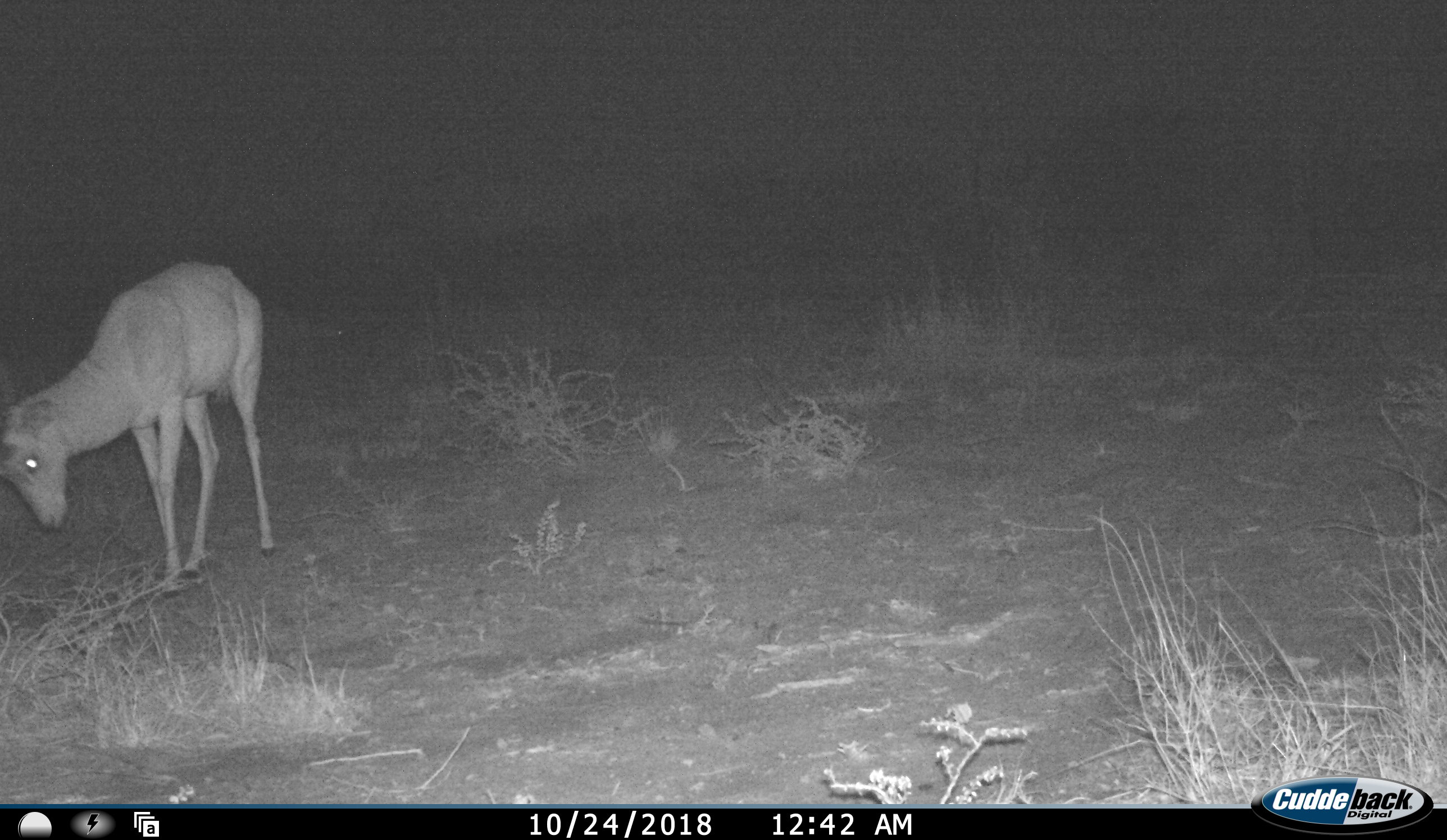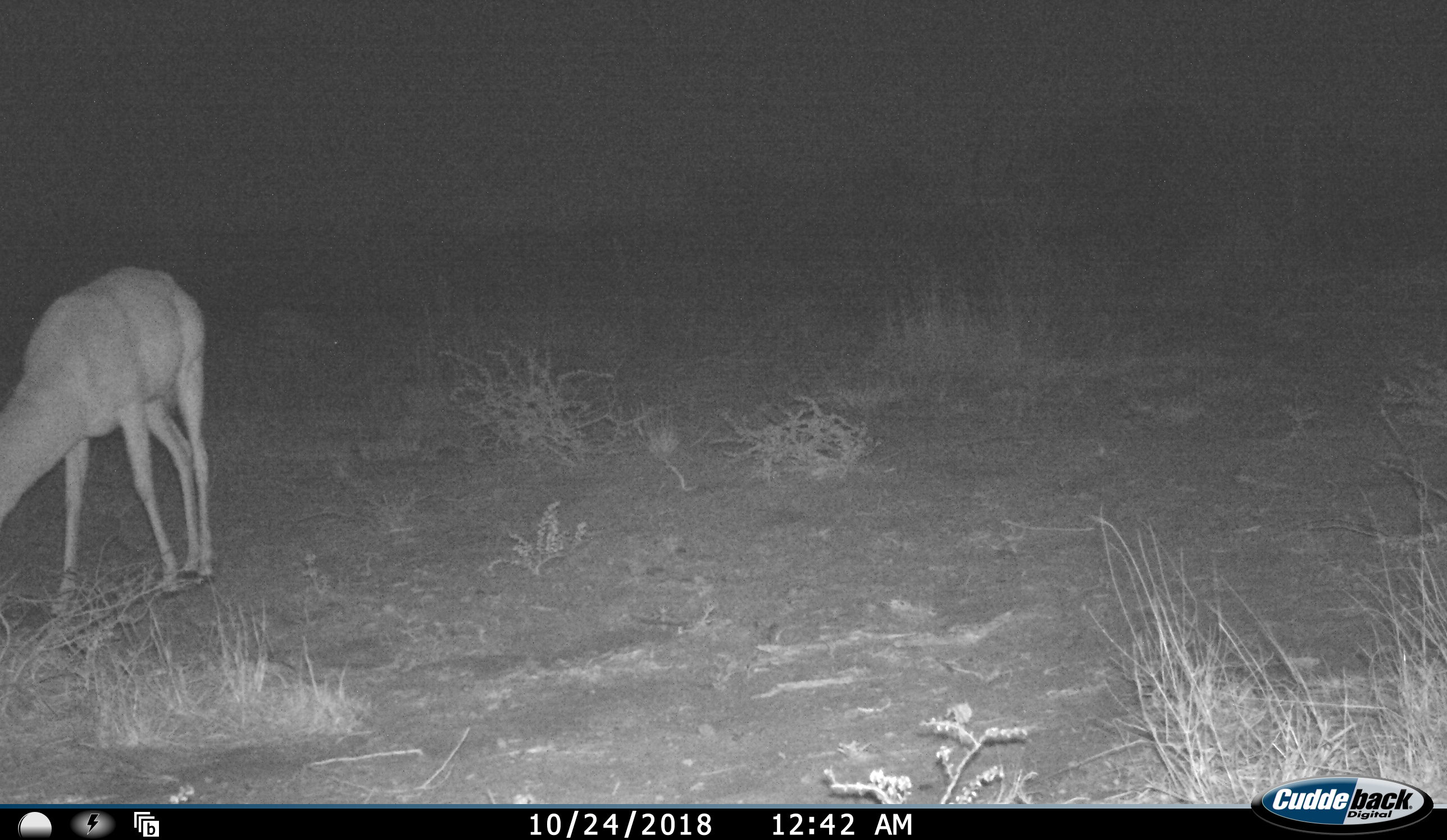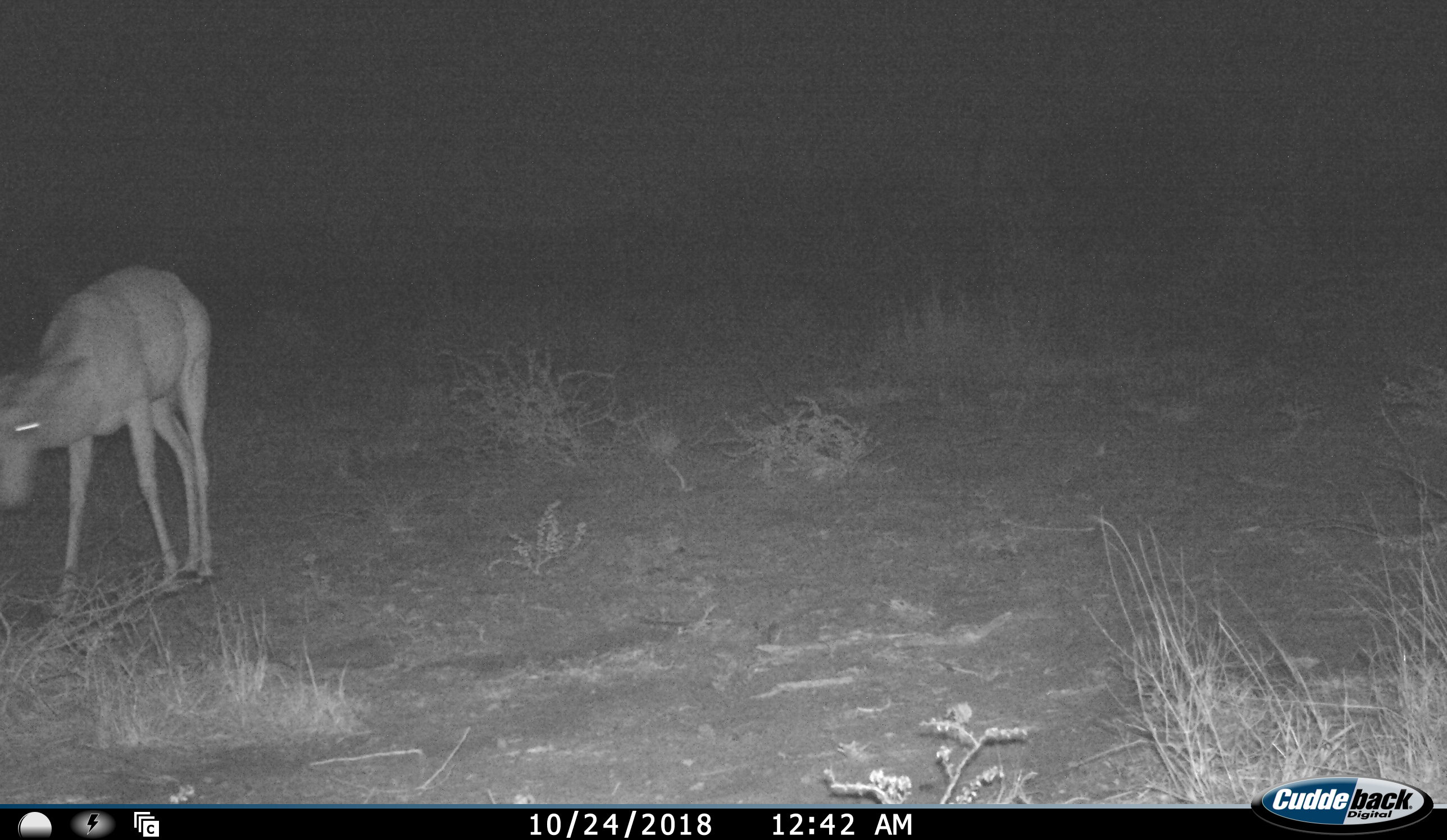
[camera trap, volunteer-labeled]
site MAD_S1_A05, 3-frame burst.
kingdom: Animalia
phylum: Chordata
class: Mammalia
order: Artiodactyla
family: Bovidae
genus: Aepyceros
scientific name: Aepyceros melampus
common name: impala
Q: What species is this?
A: Impala (Aepyceros melampus).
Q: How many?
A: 1.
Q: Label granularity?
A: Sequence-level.